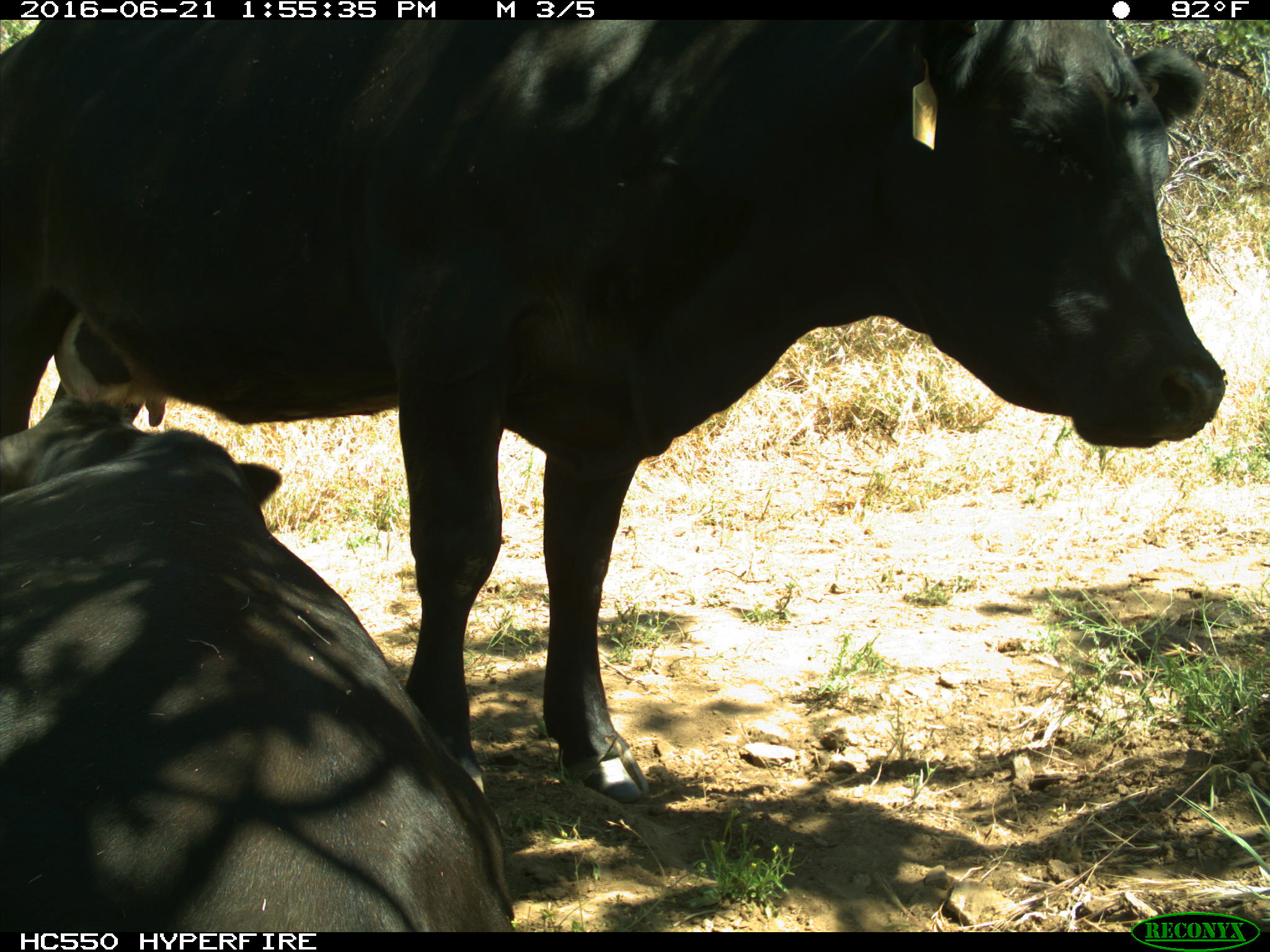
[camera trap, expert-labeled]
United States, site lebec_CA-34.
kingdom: Animalia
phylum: Chordata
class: Mammalia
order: Artiodactyla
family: Bovidae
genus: Bos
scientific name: Bos taurus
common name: domestic cow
Bos taurus (domestic cow).